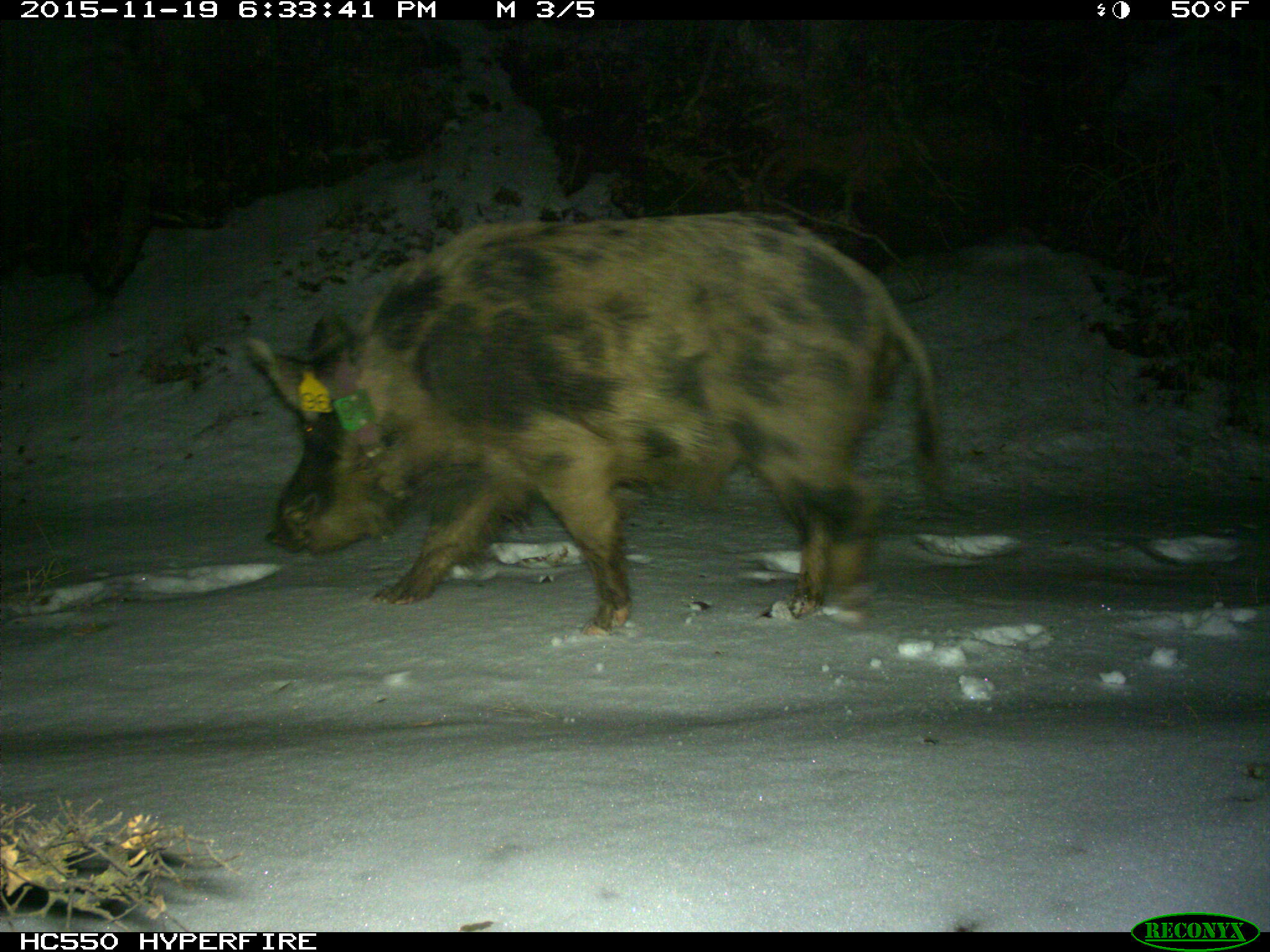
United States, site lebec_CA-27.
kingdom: Animalia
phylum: Chordata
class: Mammalia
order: Artiodactyla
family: Suidae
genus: Sus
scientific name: Sus scrofa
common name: wild boar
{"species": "Sus scrofa (wild boar)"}